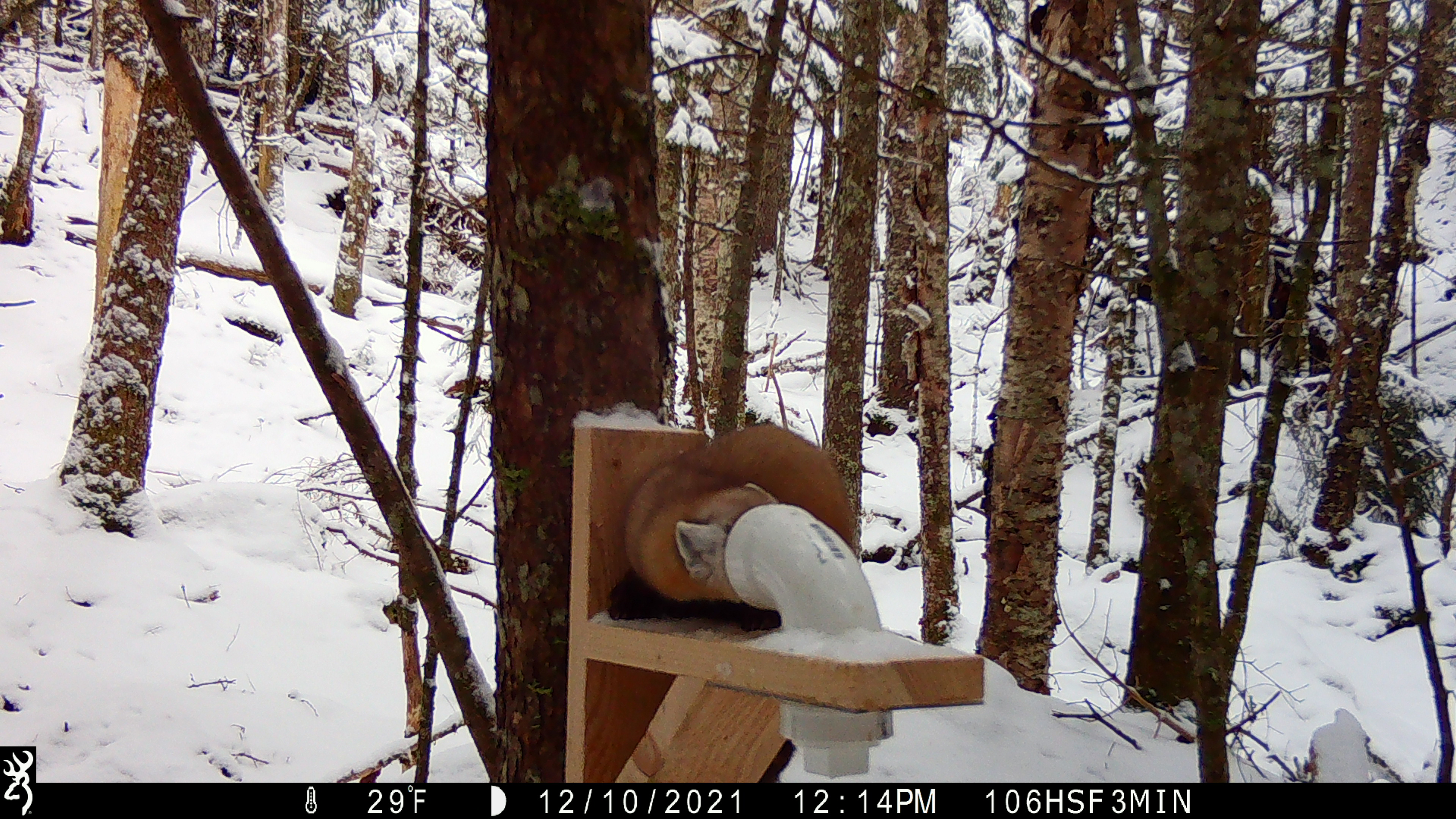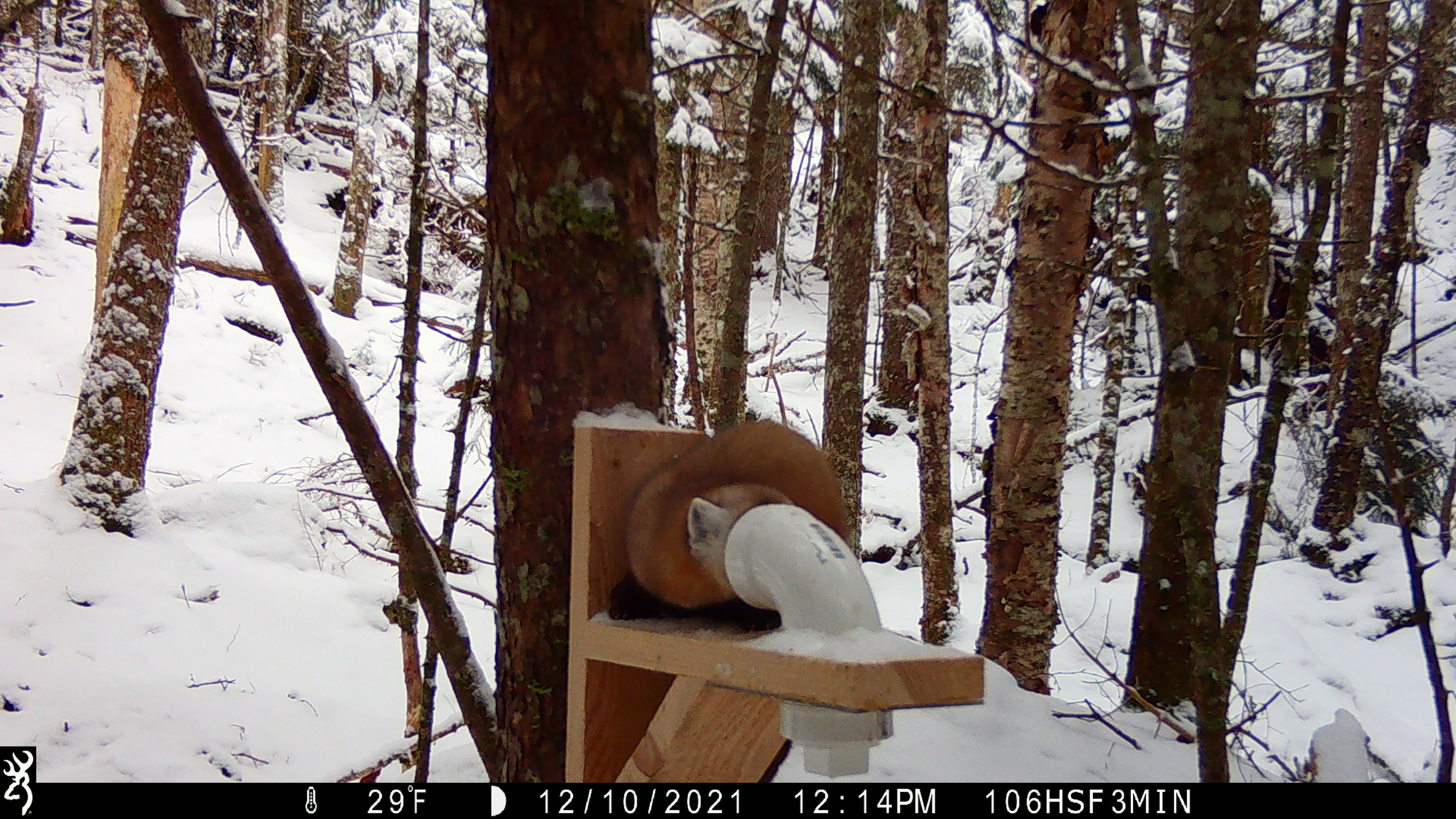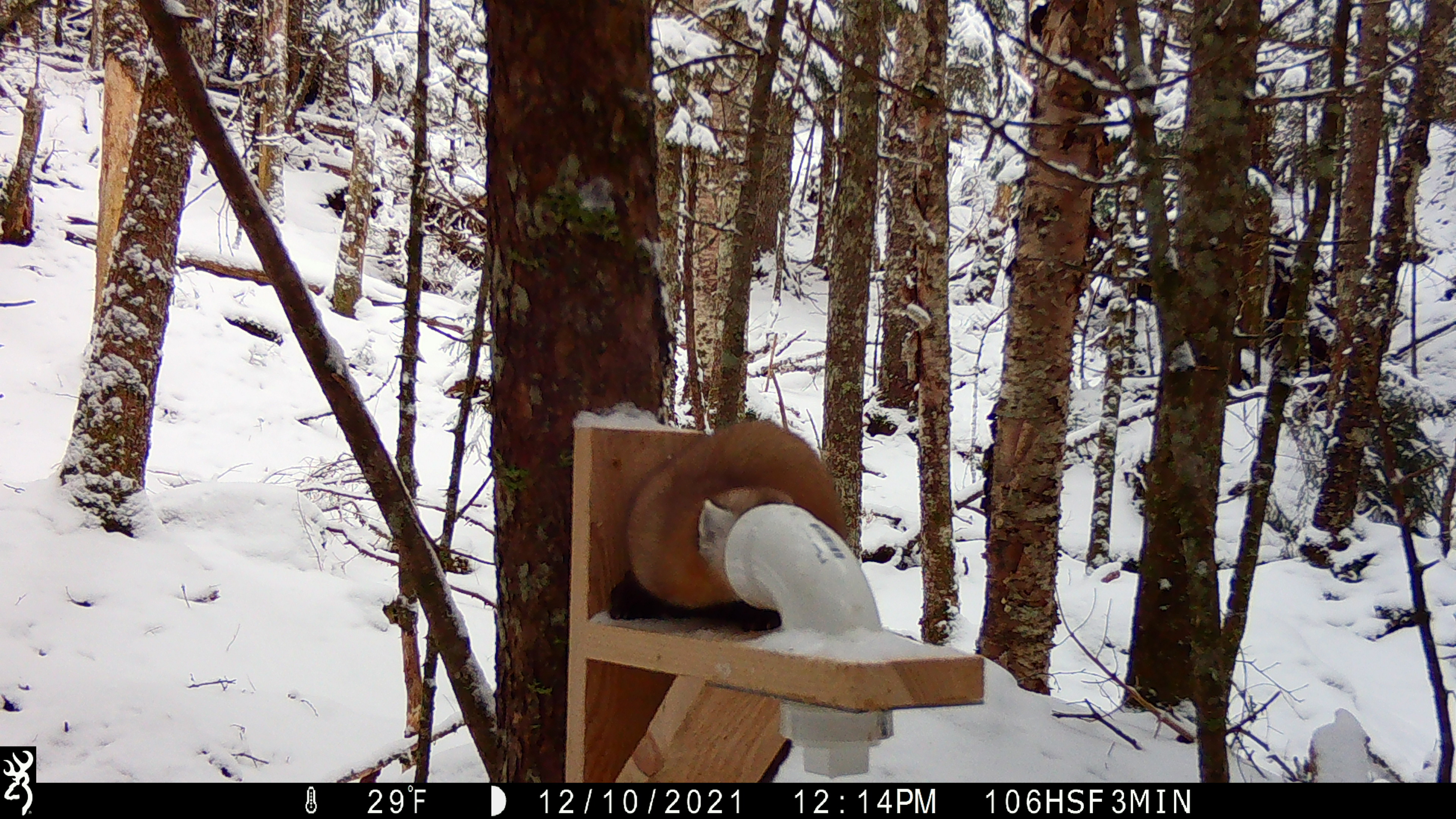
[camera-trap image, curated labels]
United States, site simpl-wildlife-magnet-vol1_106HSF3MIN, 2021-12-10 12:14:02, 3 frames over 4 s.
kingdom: Animalia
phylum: Chordata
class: Mammalia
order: Carnivora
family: Mustelidae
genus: Martes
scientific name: Martes americana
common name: american marten